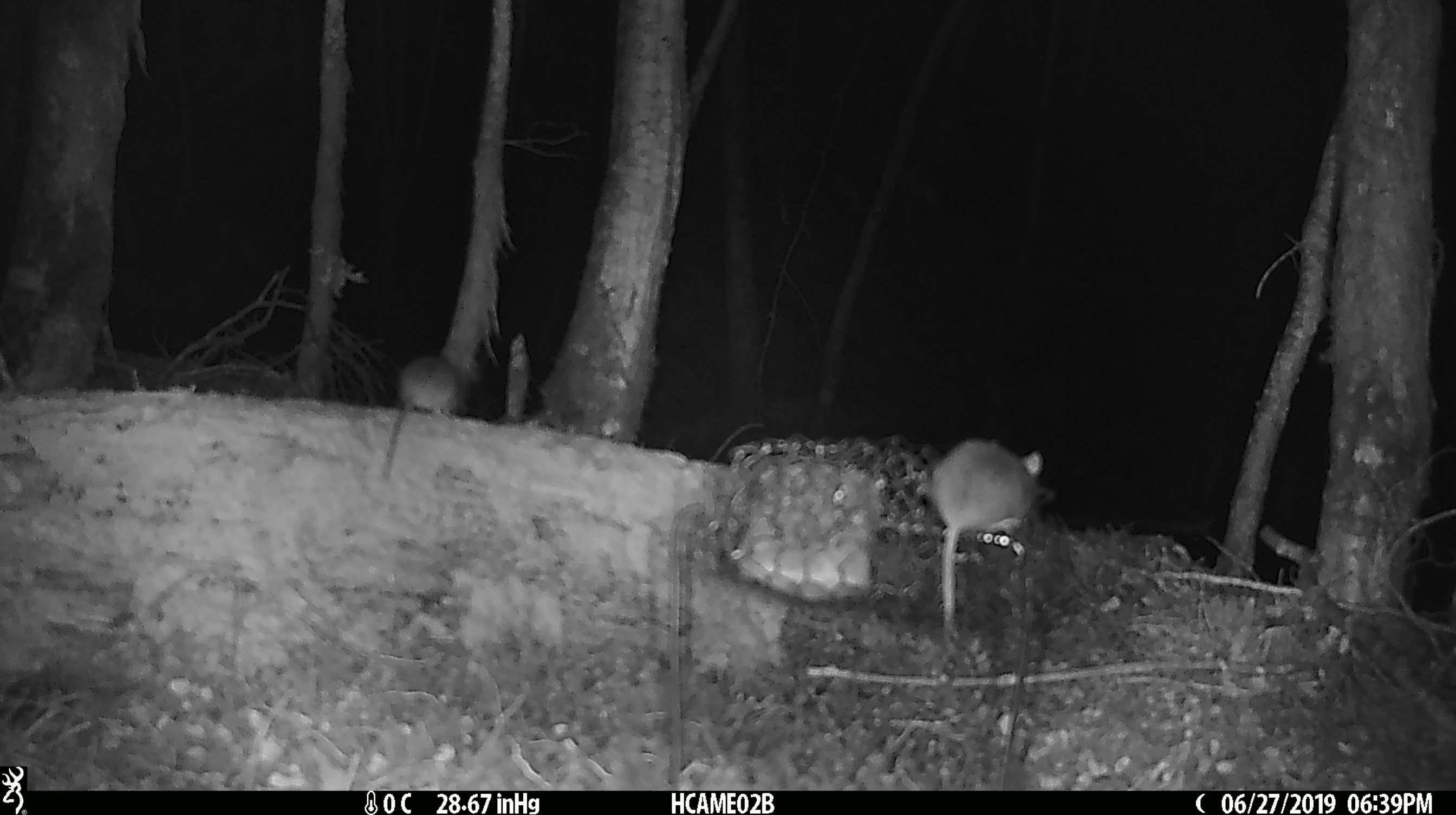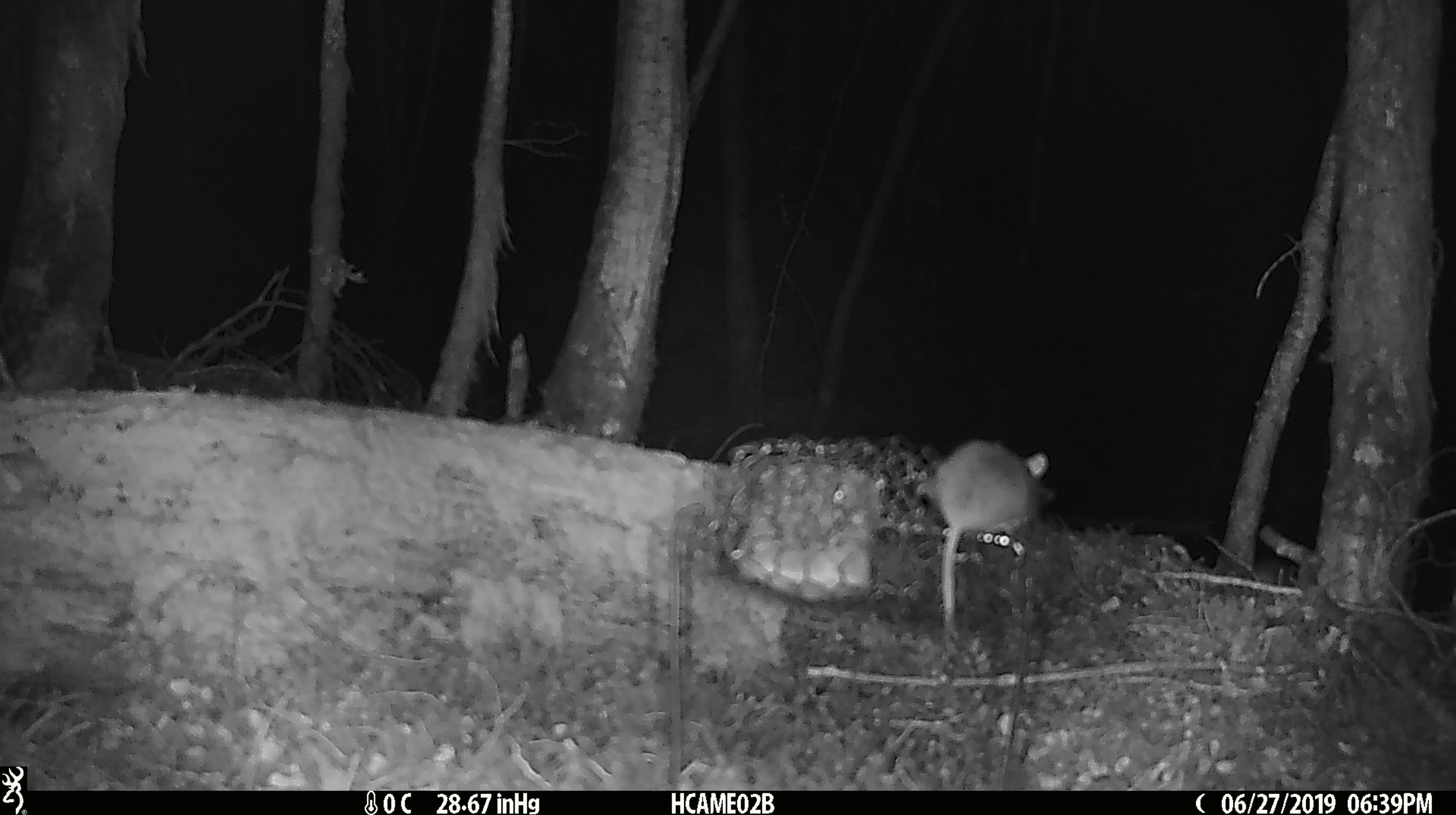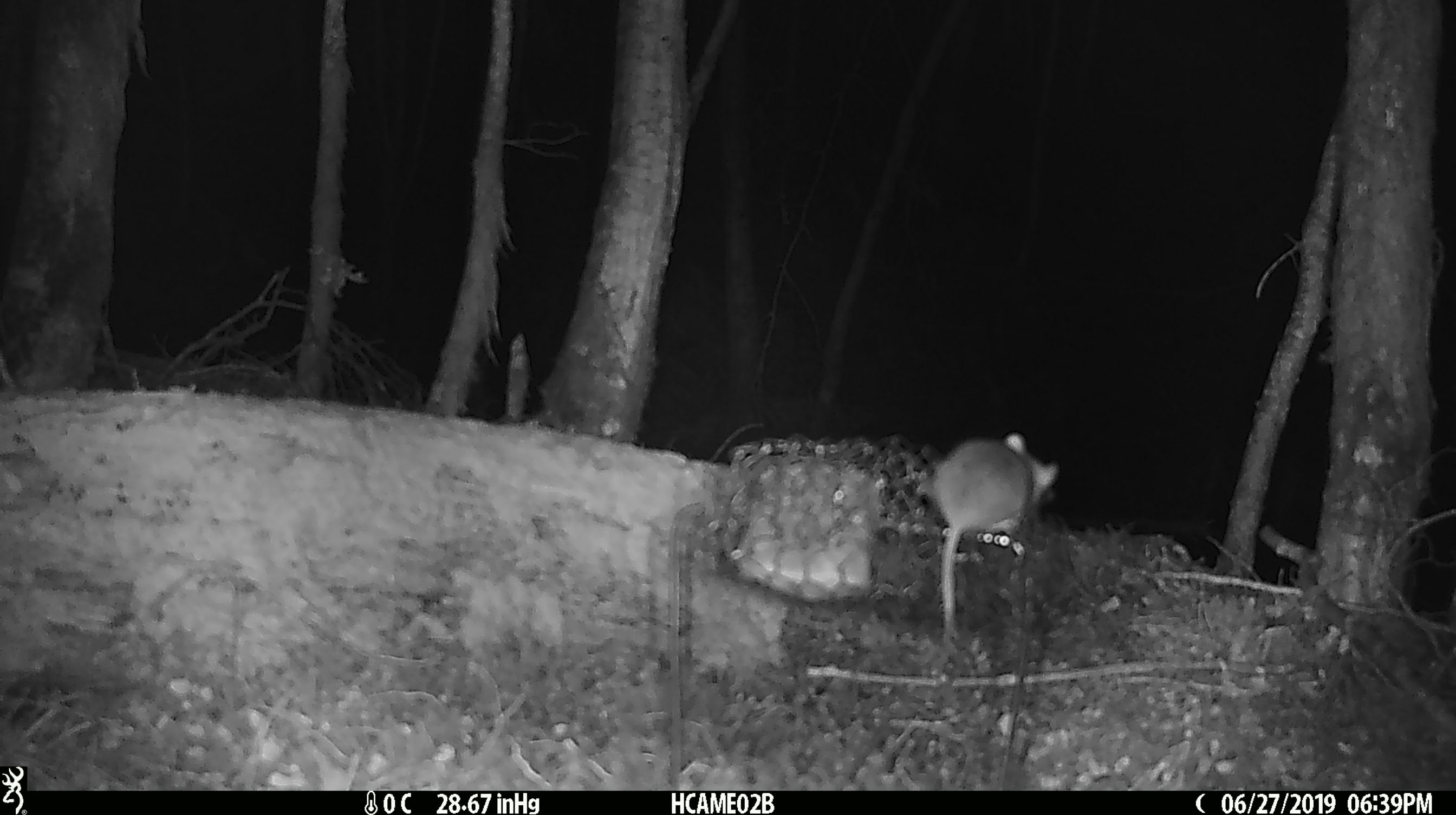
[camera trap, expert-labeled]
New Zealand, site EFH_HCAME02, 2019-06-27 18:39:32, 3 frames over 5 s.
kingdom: Animalia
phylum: Chordata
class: Mammalia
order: Rodentia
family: Muridae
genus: Mus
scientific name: Mus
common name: mouse